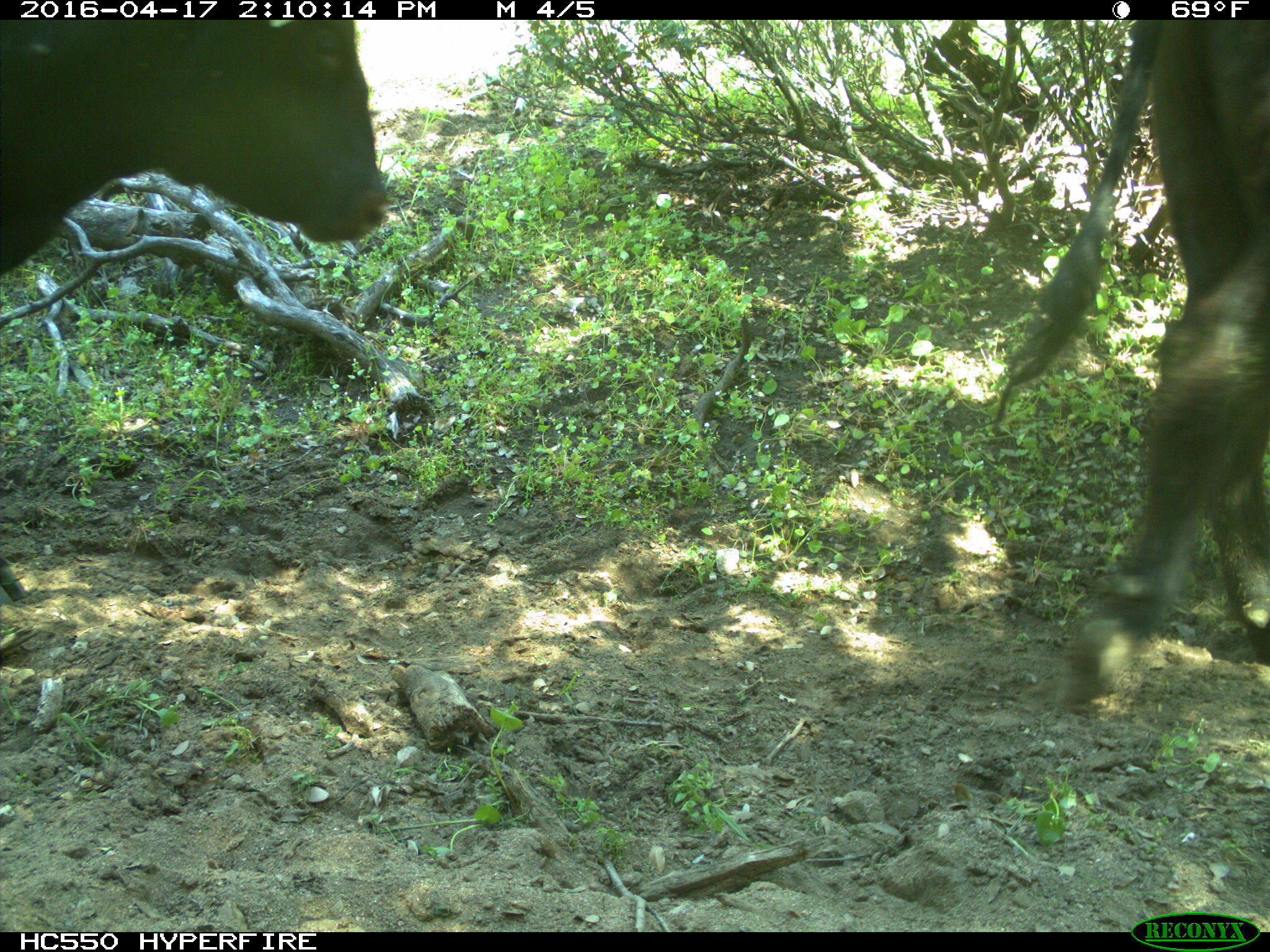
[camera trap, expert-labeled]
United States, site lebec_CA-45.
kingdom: Animalia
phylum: Chordata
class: Mammalia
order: Artiodactyla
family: Bovidae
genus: Bos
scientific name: Bos taurus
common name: domestic cow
Bos taurus (domestic cow).